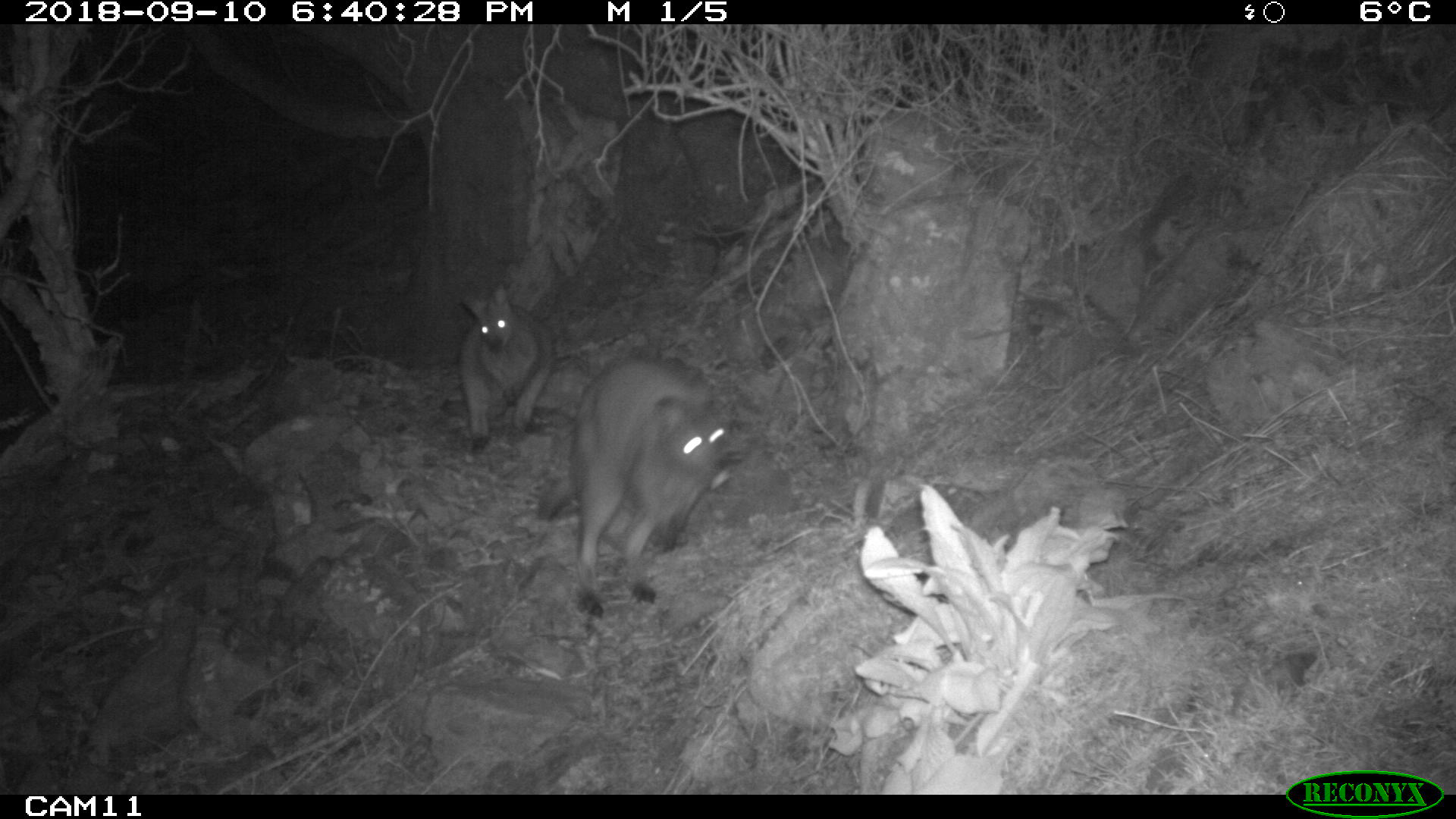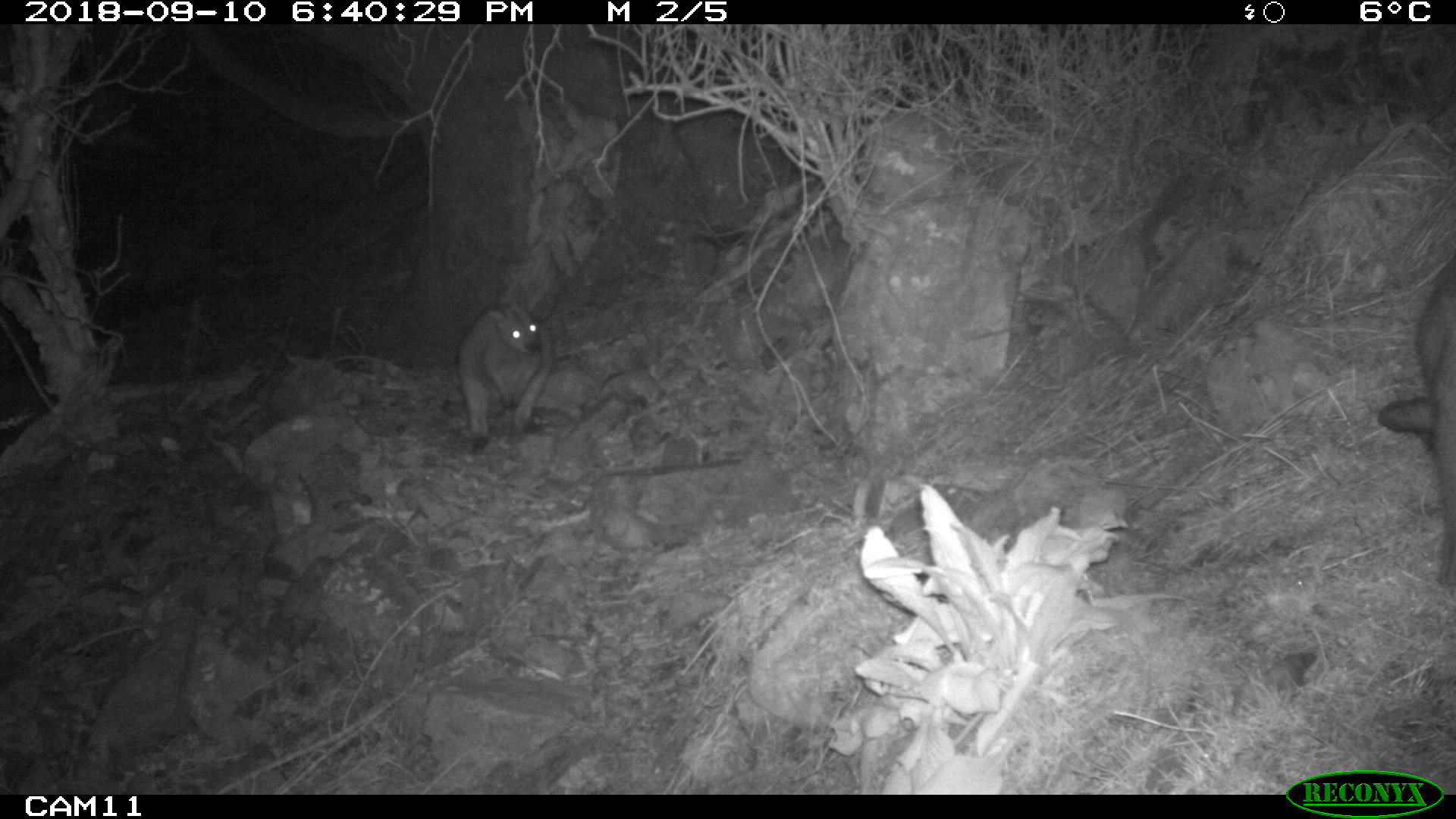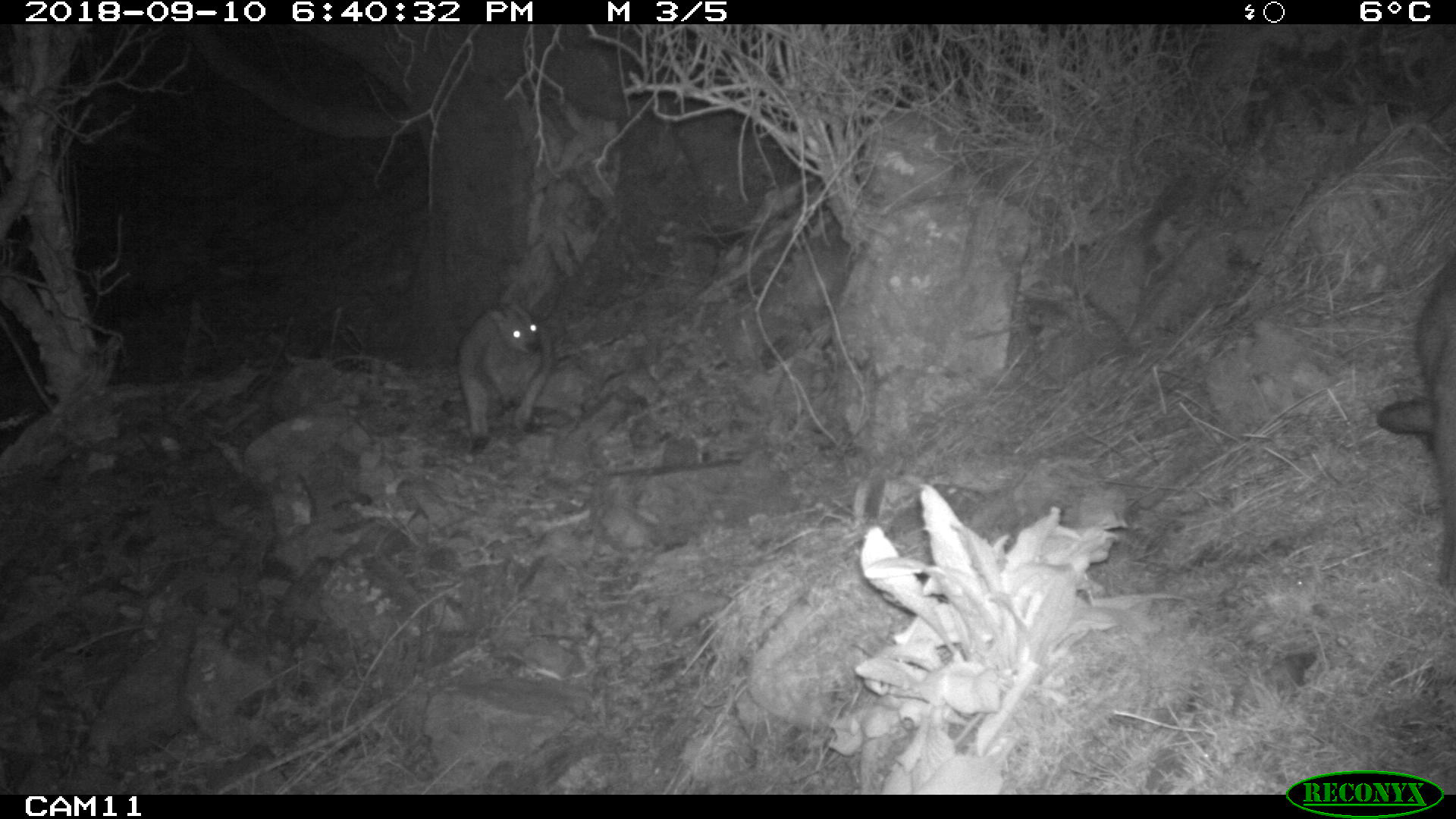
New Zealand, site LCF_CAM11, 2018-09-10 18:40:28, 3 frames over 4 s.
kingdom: Animalia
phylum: Chordata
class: Mammalia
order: Diprotodontia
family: Macropodidae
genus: Notamacropus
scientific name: Notamacropus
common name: wallaby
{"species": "wallaby (Notamacropus)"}